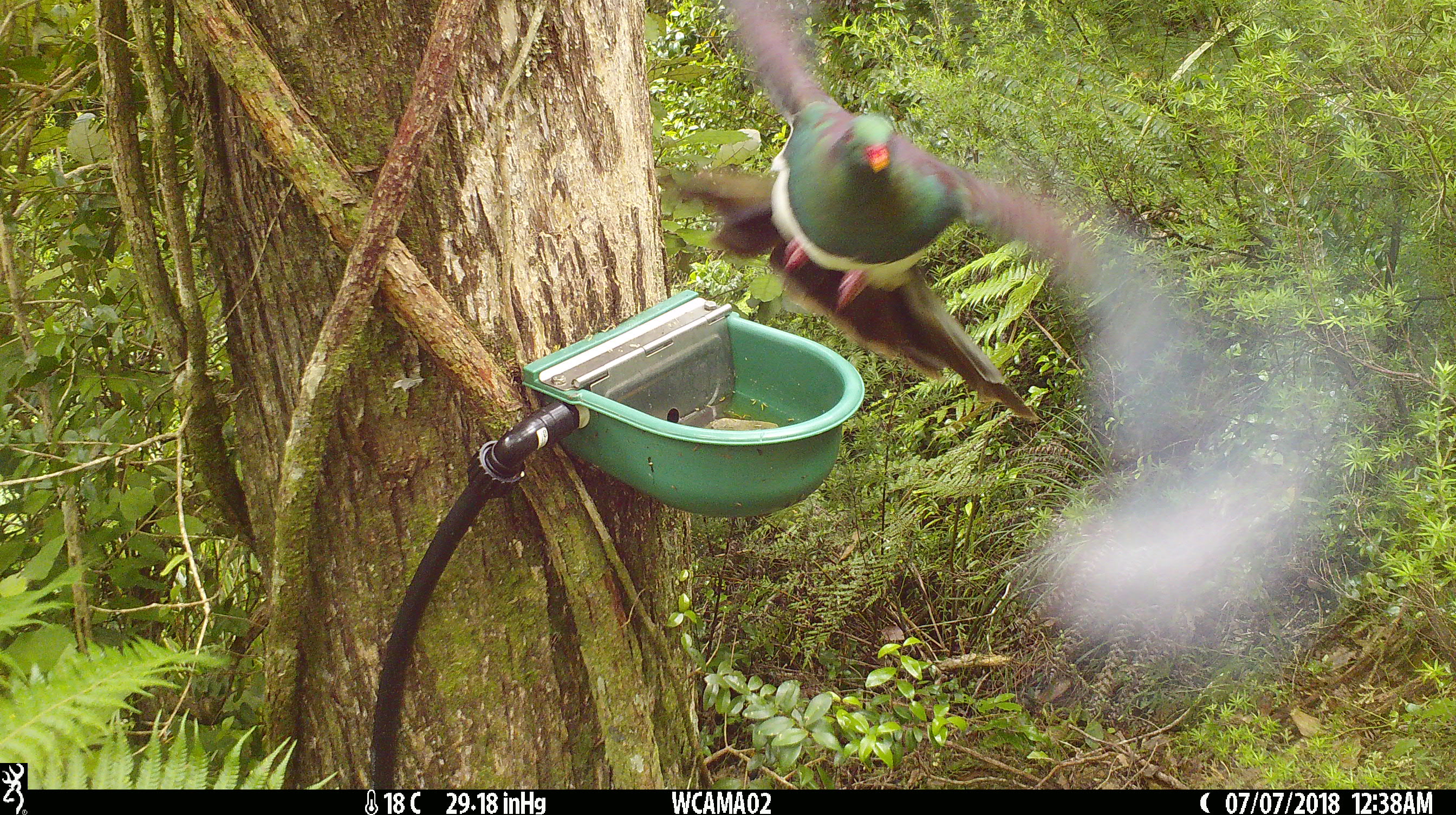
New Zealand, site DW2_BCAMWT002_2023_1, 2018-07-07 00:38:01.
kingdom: Animalia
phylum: Chordata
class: Aves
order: Columbiformes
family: Columbidae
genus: Hemiphaga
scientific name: Hemiphaga novaeseelandiae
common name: new zealand pigeon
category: kereru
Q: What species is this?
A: Kereru (new zealand pigeon) (Hemiphaga novaeseelandiae).